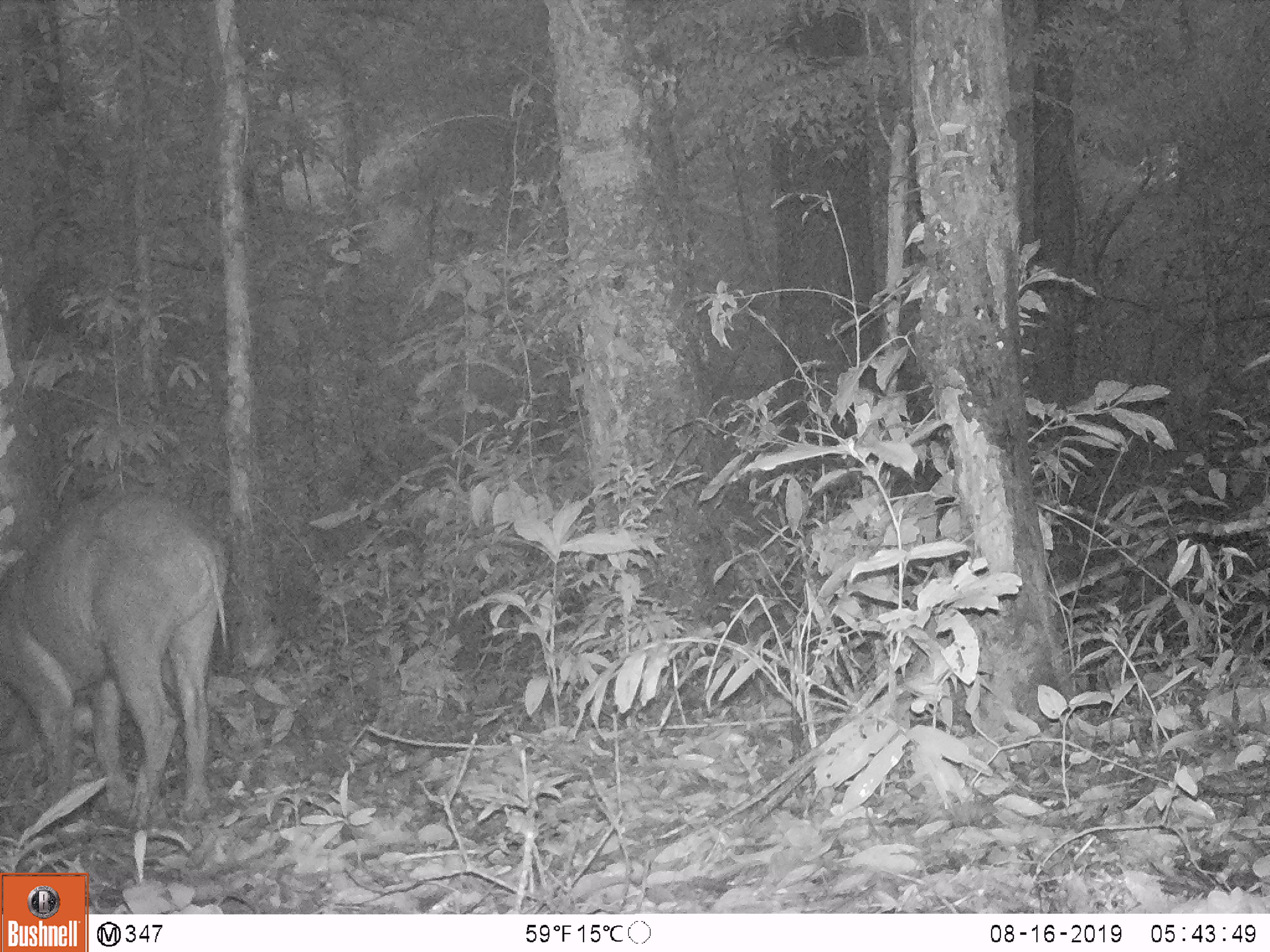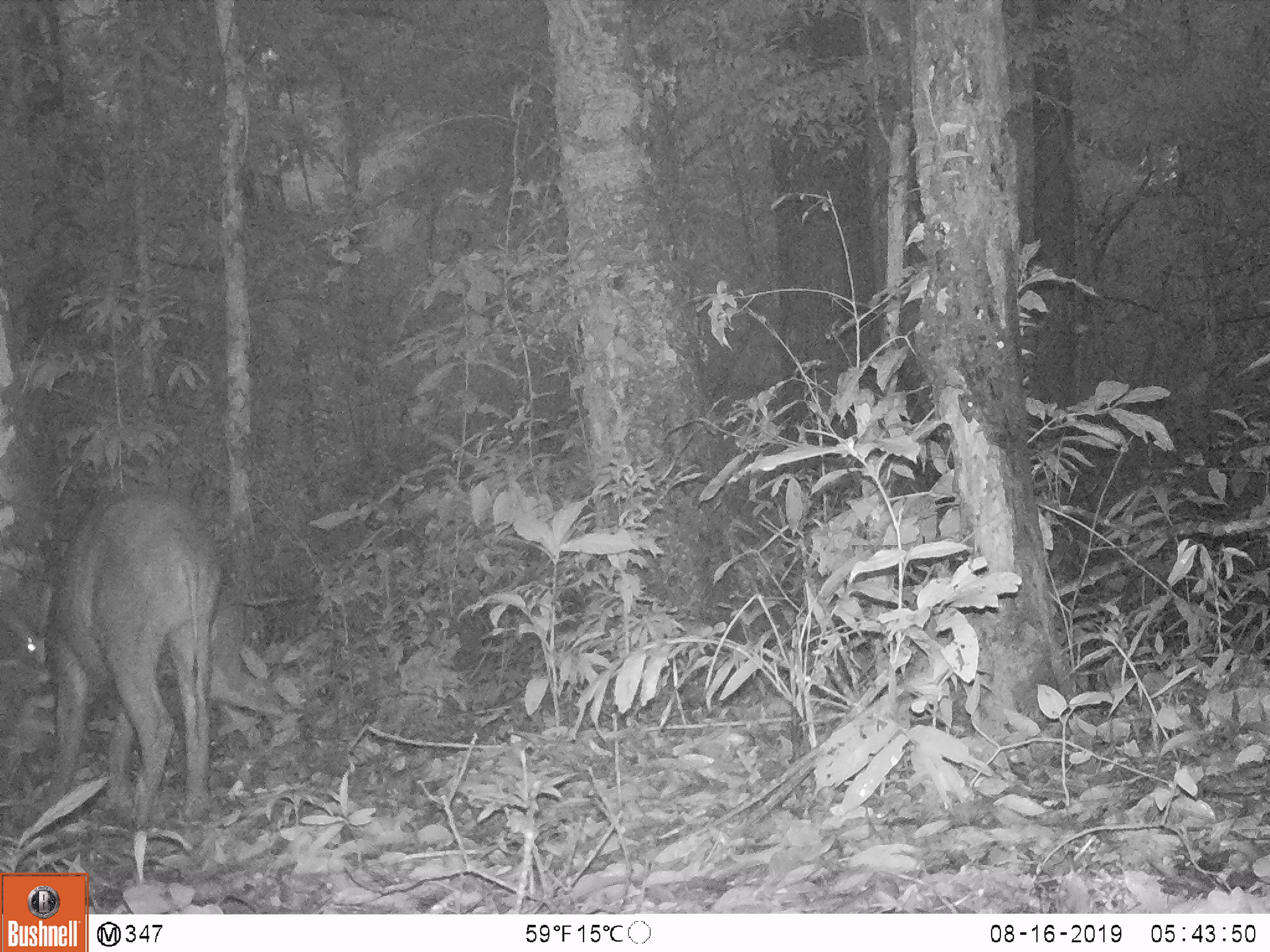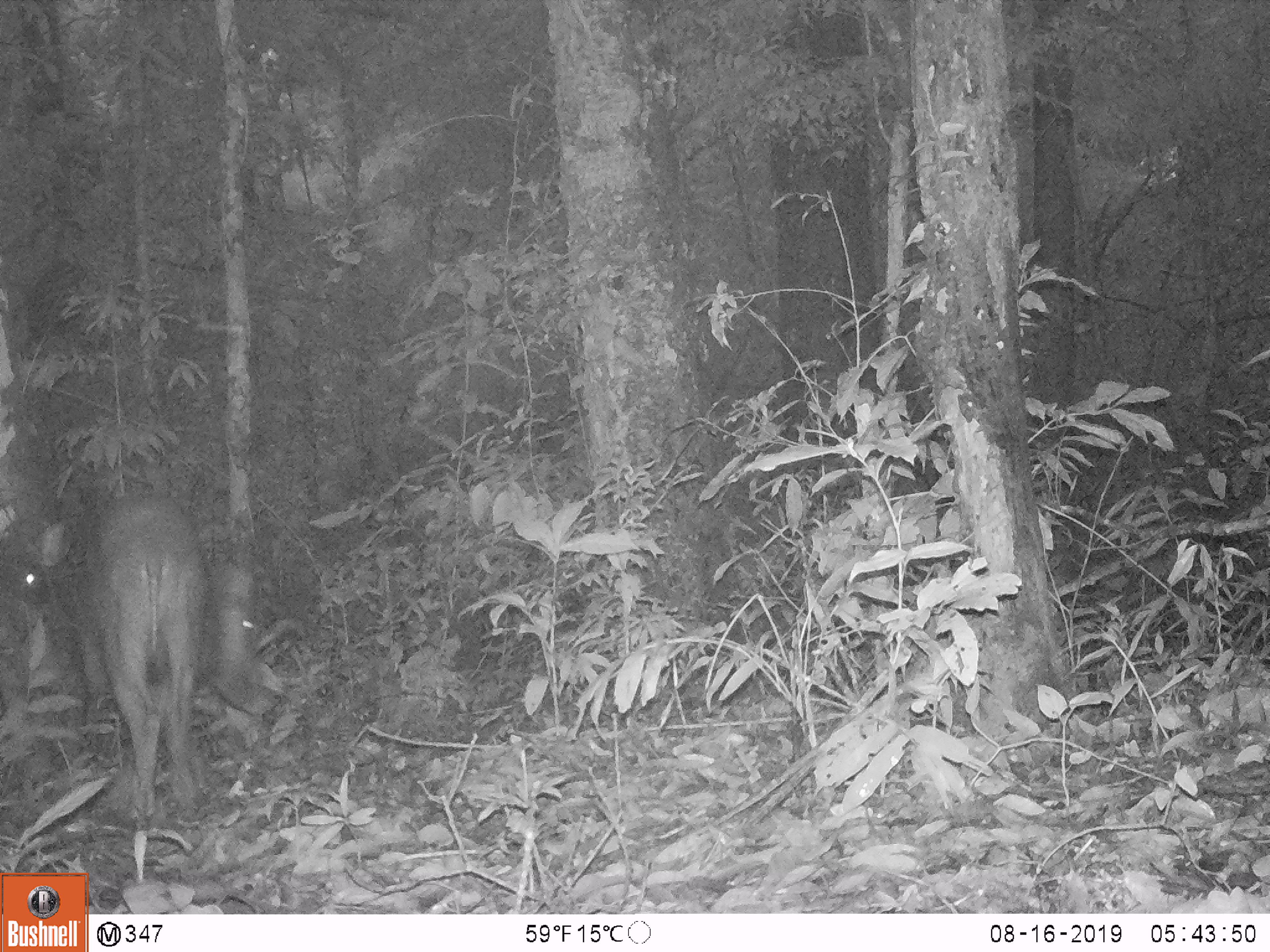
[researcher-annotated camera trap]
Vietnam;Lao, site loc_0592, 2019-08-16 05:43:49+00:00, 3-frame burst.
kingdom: Animalia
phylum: Chordata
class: Mammalia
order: Artiodactyla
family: Suidae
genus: Sus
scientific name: Sus scrofa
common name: eurasian wild pig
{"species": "eurasian wild pig (Sus scrofa)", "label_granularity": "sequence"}